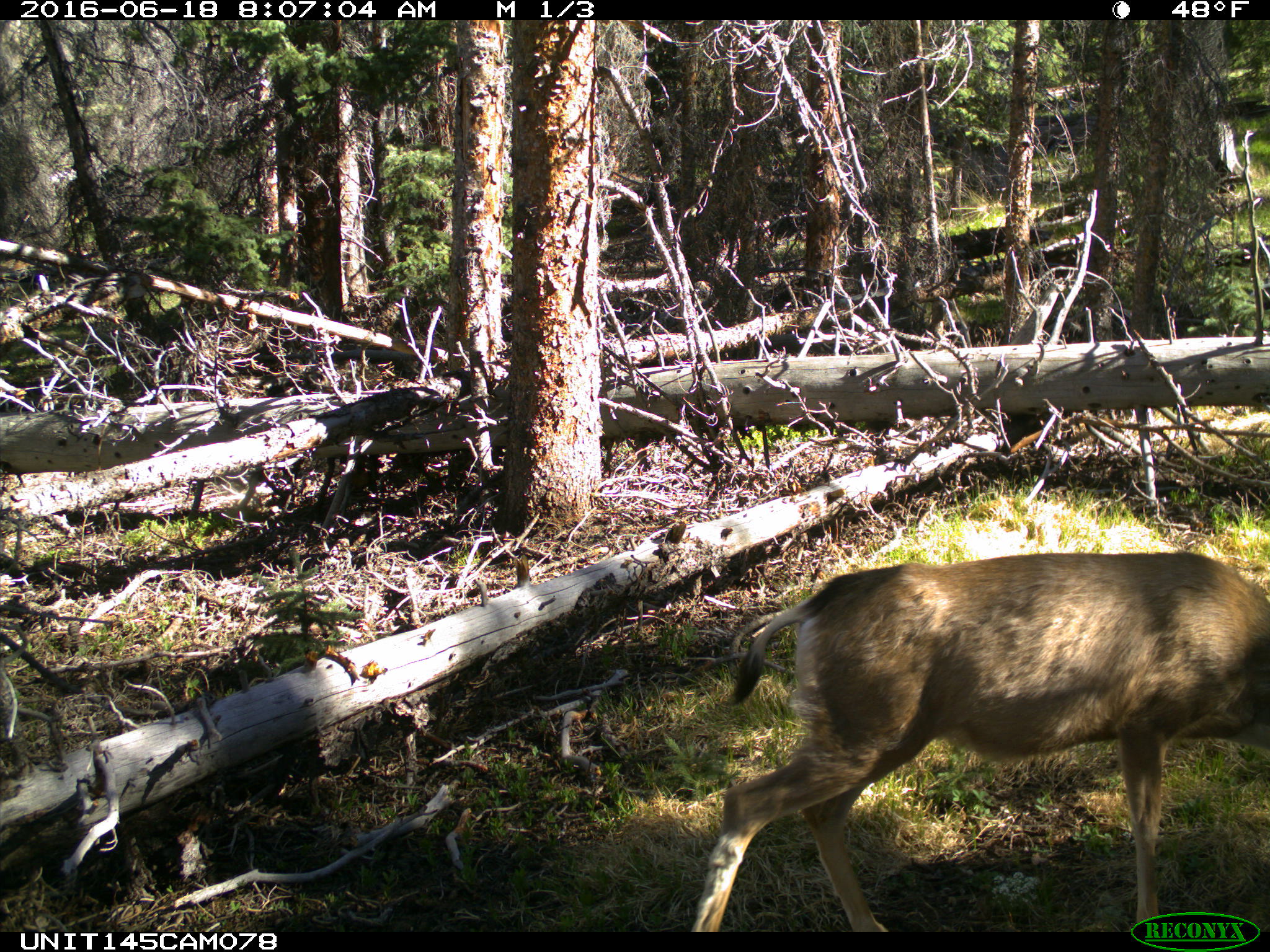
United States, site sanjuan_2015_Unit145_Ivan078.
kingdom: Animalia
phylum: Chordata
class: Mammalia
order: Artiodactyla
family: Cervidae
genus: Odocoileus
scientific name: Odocoileus hemionus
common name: mule deer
Odocoileus hemionus (mule deer).